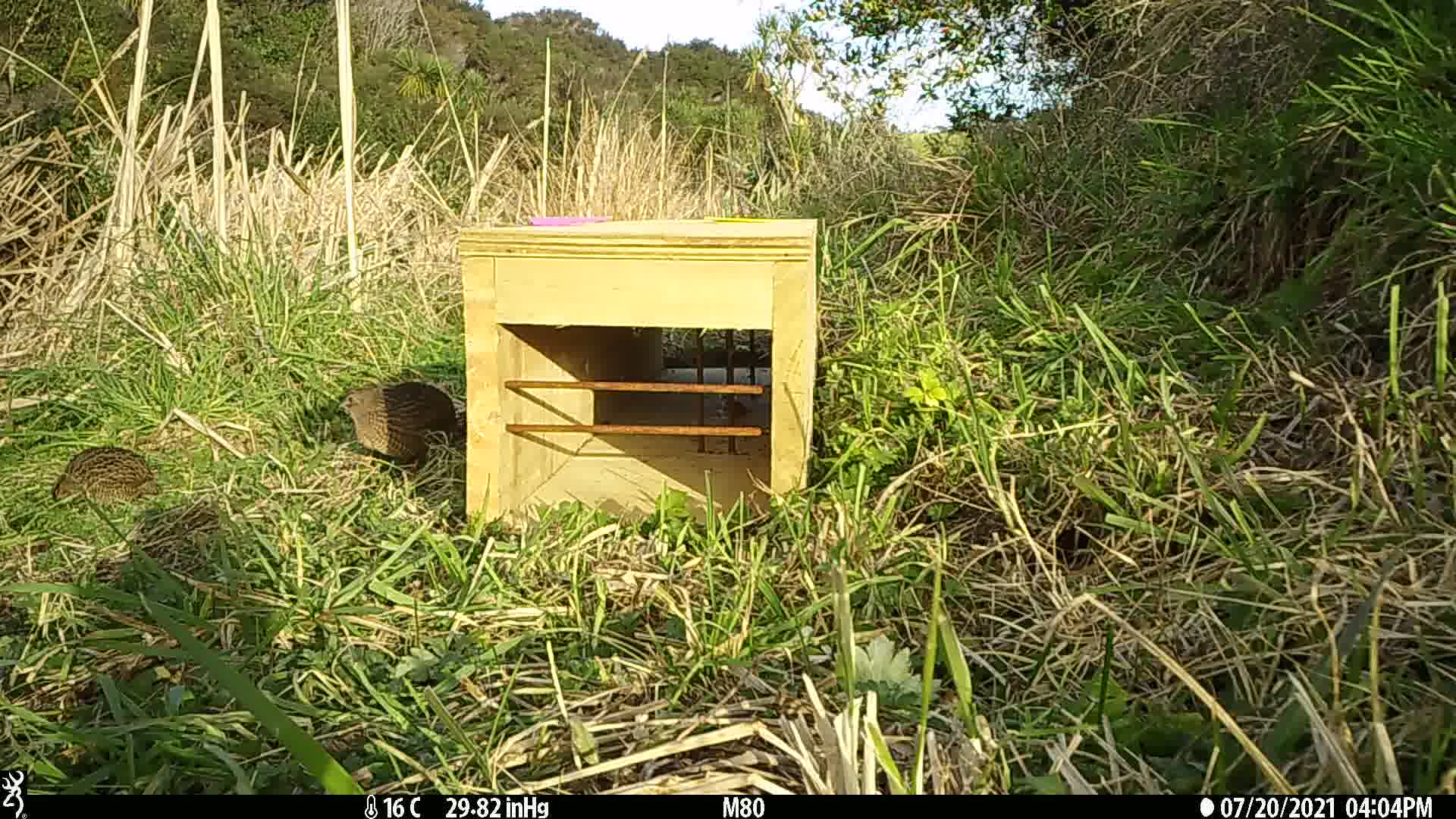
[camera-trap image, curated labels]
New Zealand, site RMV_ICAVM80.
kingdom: Animalia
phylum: Chordata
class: Aves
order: Galliformes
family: Phasianidae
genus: Synoicus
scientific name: Synoicus ypsilophorus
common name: brown quail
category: quail brown